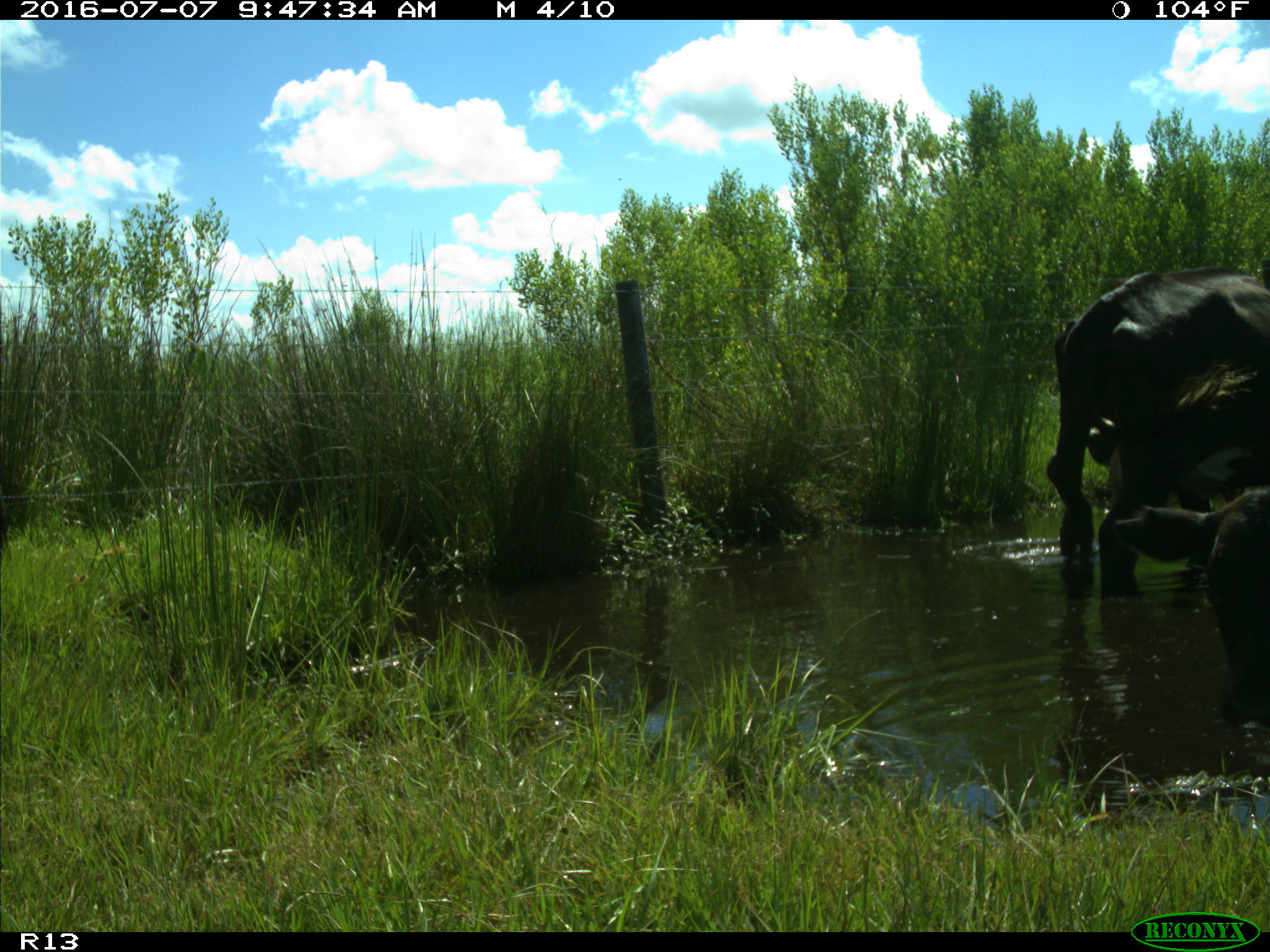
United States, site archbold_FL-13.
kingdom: Animalia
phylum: Chordata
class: Mammalia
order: Artiodactyla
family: Bovidae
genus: Bos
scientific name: Bos taurus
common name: domestic cow